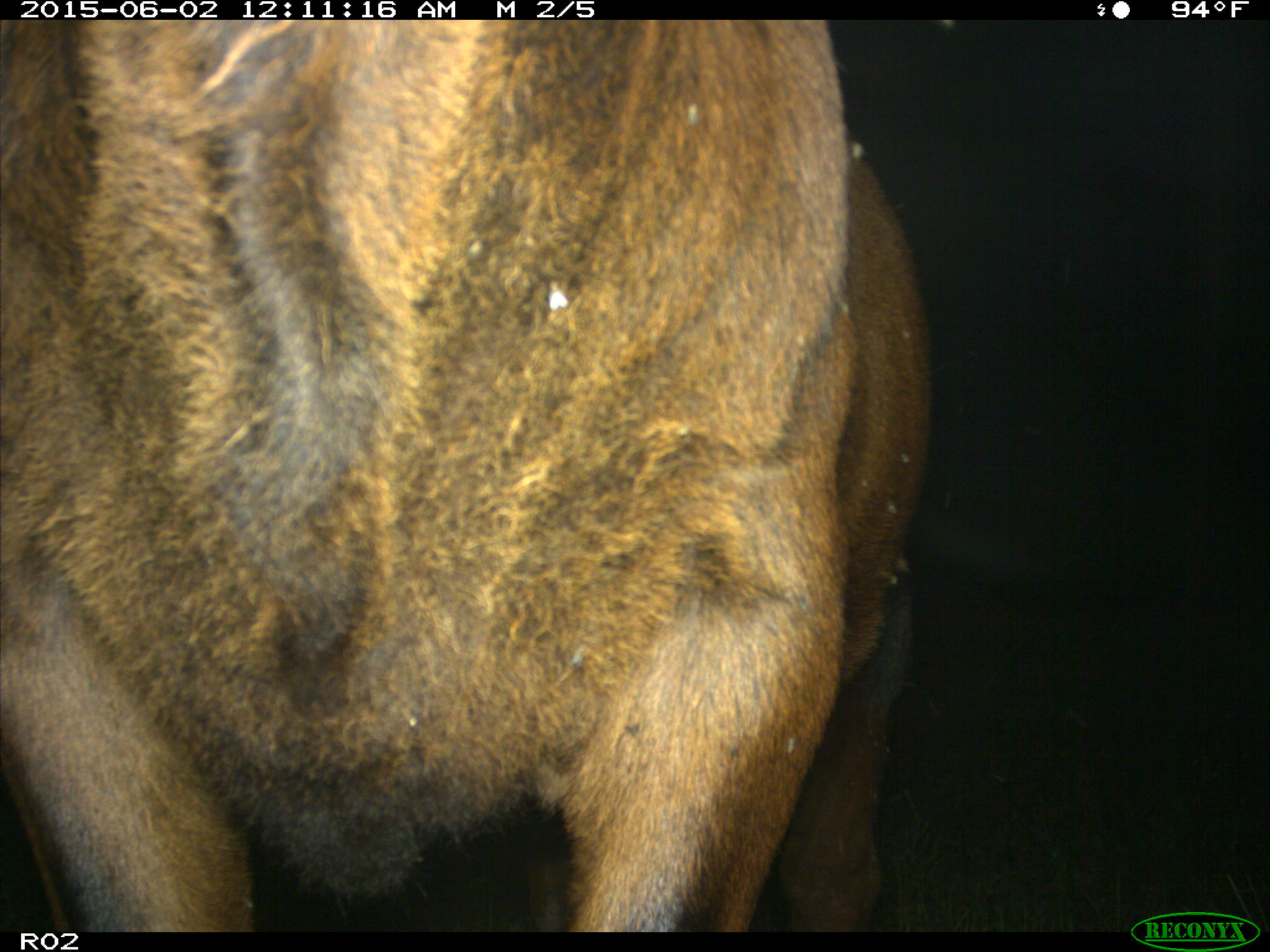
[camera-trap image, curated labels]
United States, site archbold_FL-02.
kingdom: Animalia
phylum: Chordata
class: Mammalia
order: Artiodactyla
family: Bovidae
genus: Bos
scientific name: Bos taurus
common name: domestic cow